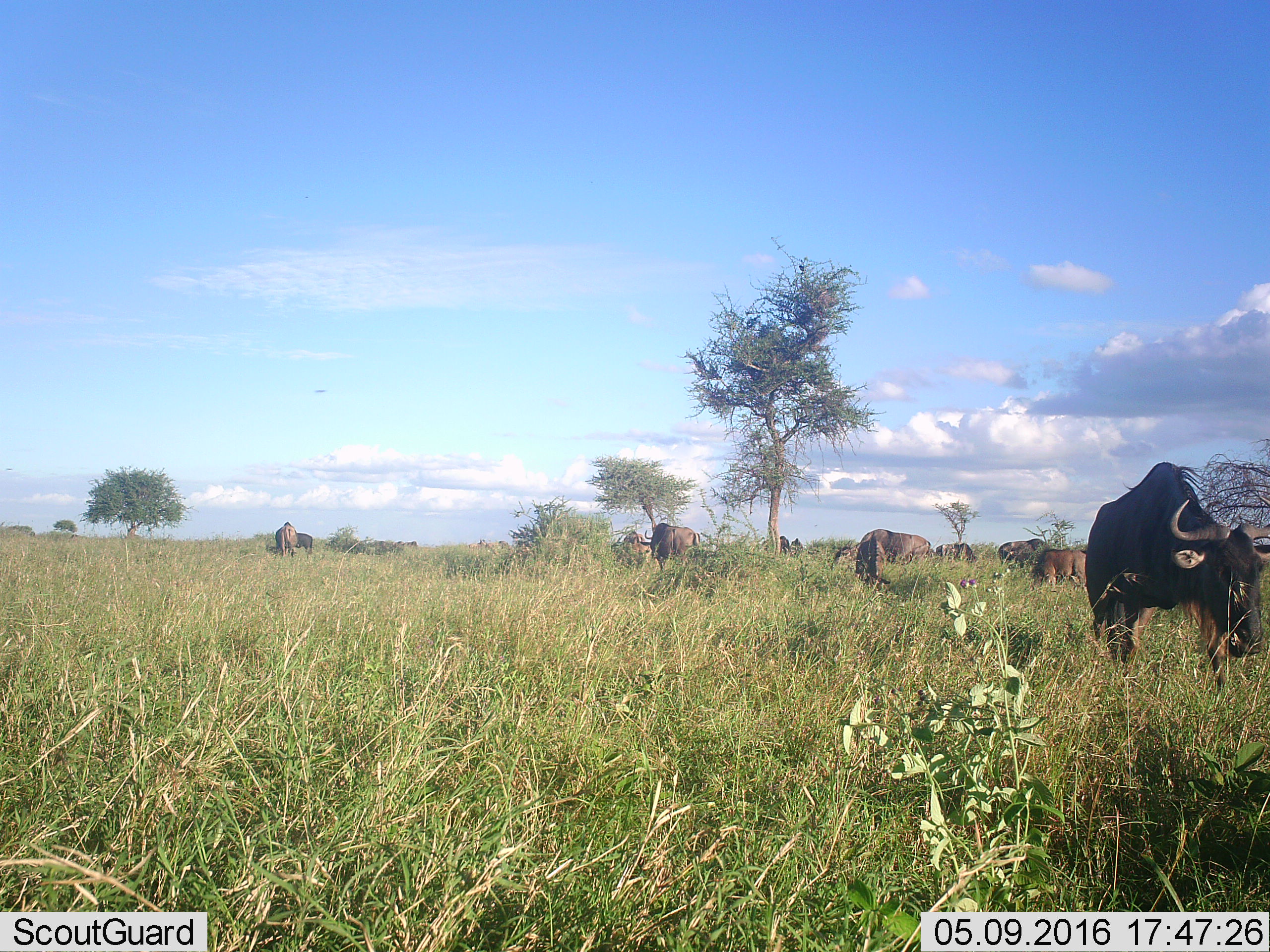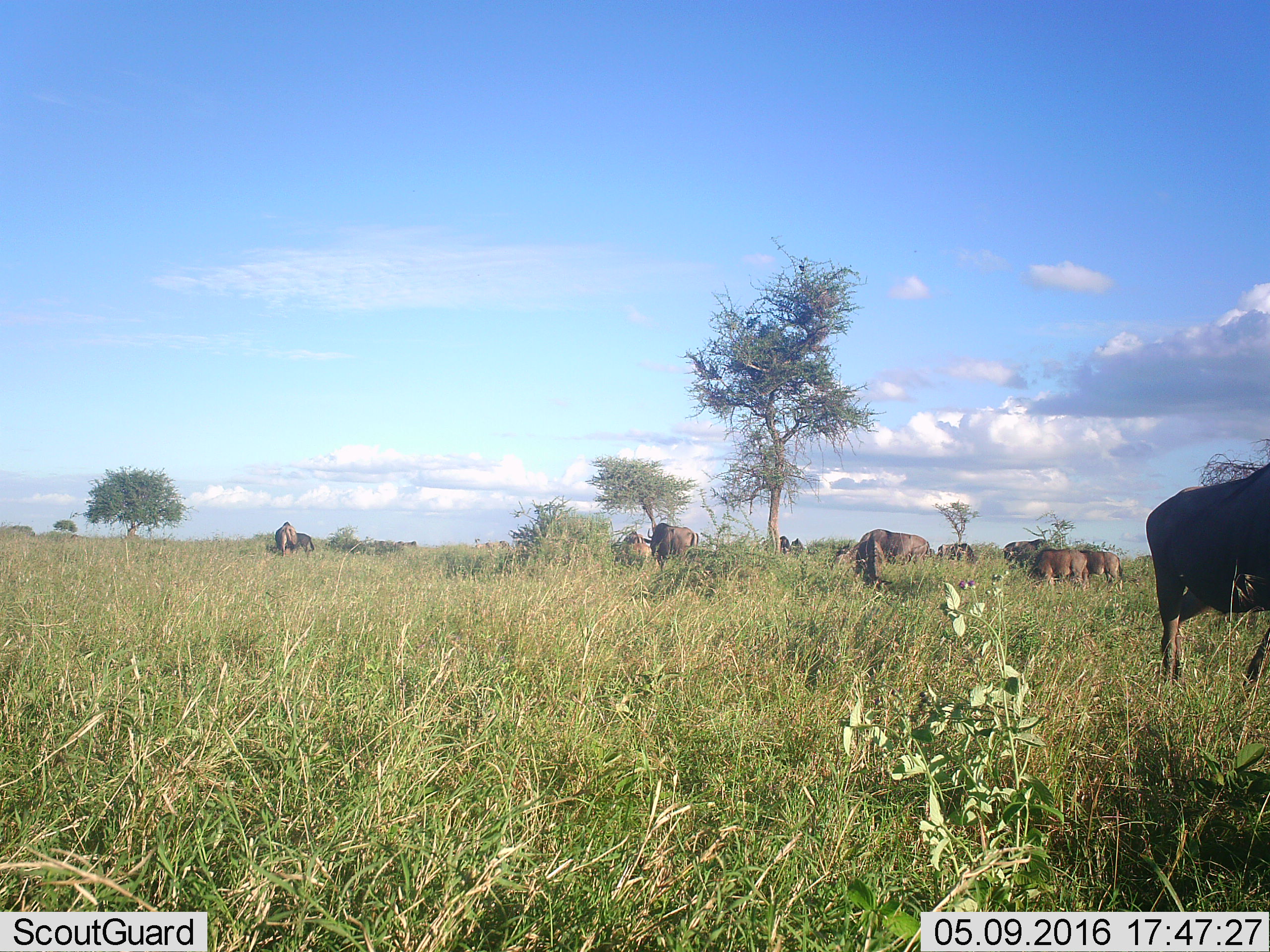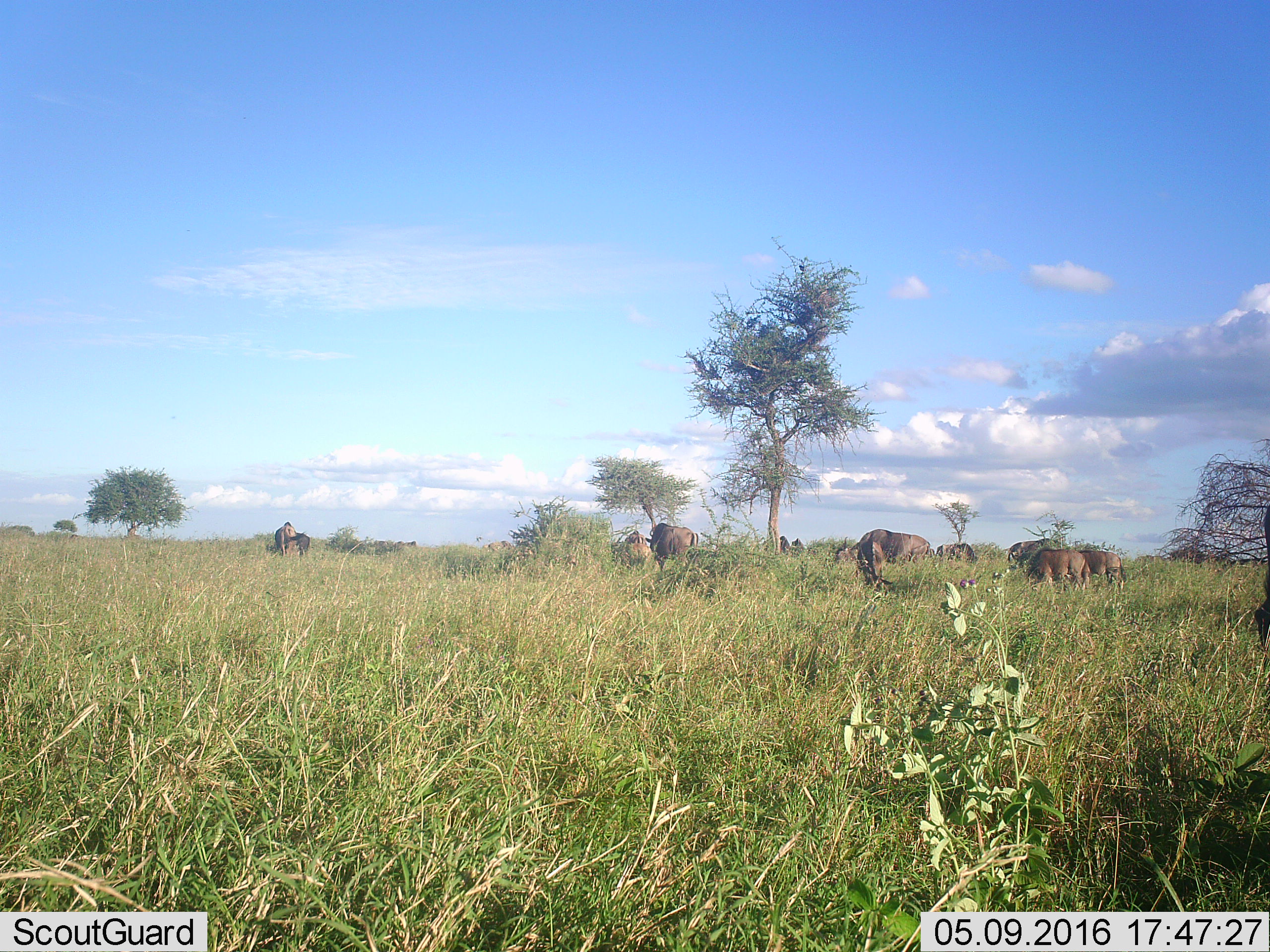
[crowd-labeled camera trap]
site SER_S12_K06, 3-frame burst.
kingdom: Animalia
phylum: Chordata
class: Mammalia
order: Artiodactyla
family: Bovidae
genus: Connochaetes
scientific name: Connochaetes taurinus taurinus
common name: blue wildebeest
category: wildebeestblue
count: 11-50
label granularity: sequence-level